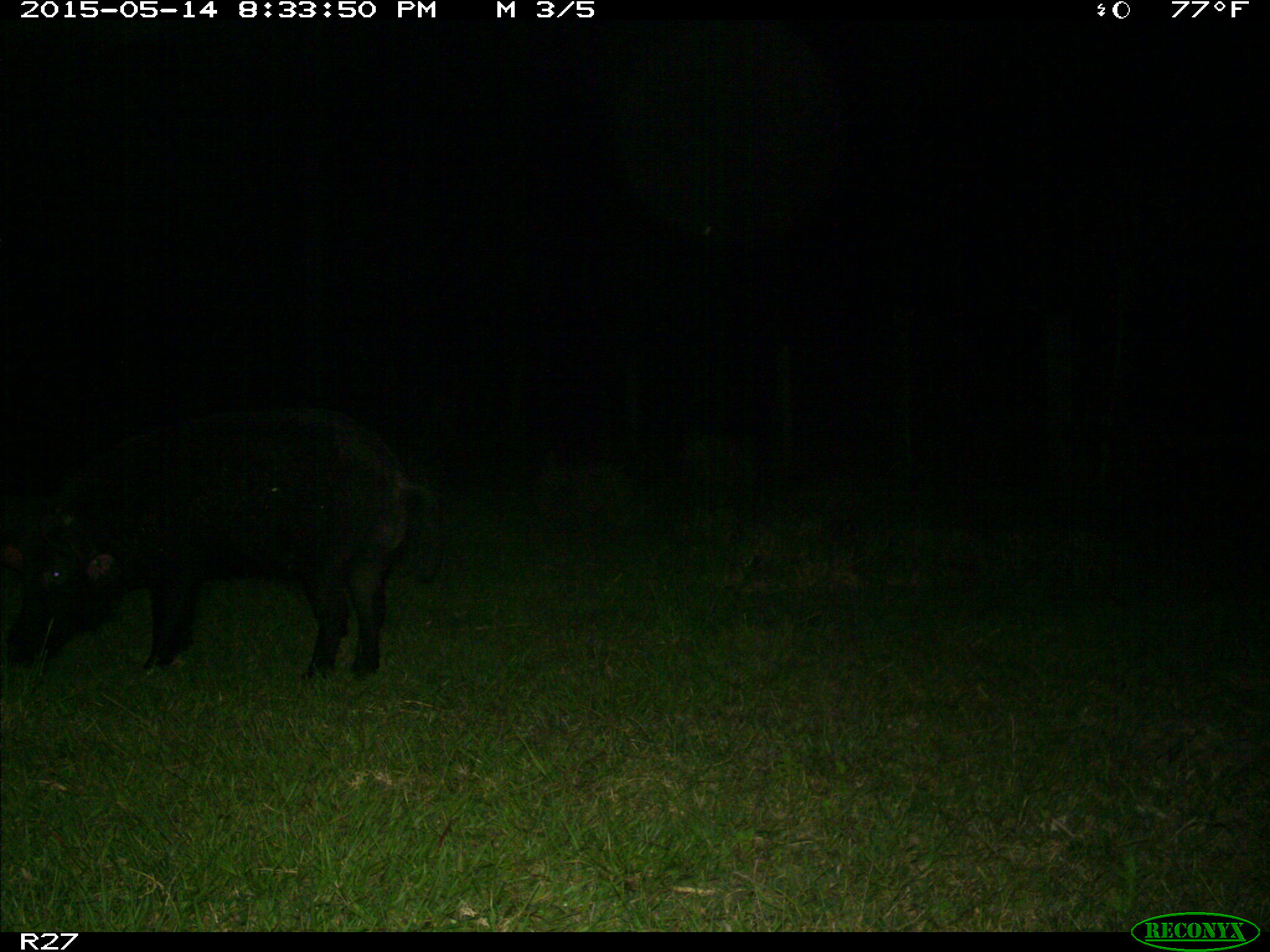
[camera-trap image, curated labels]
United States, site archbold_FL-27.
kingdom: Animalia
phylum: Chordata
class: Mammalia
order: Artiodactyla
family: Suidae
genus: Sus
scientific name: Sus scrofa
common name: wild boar